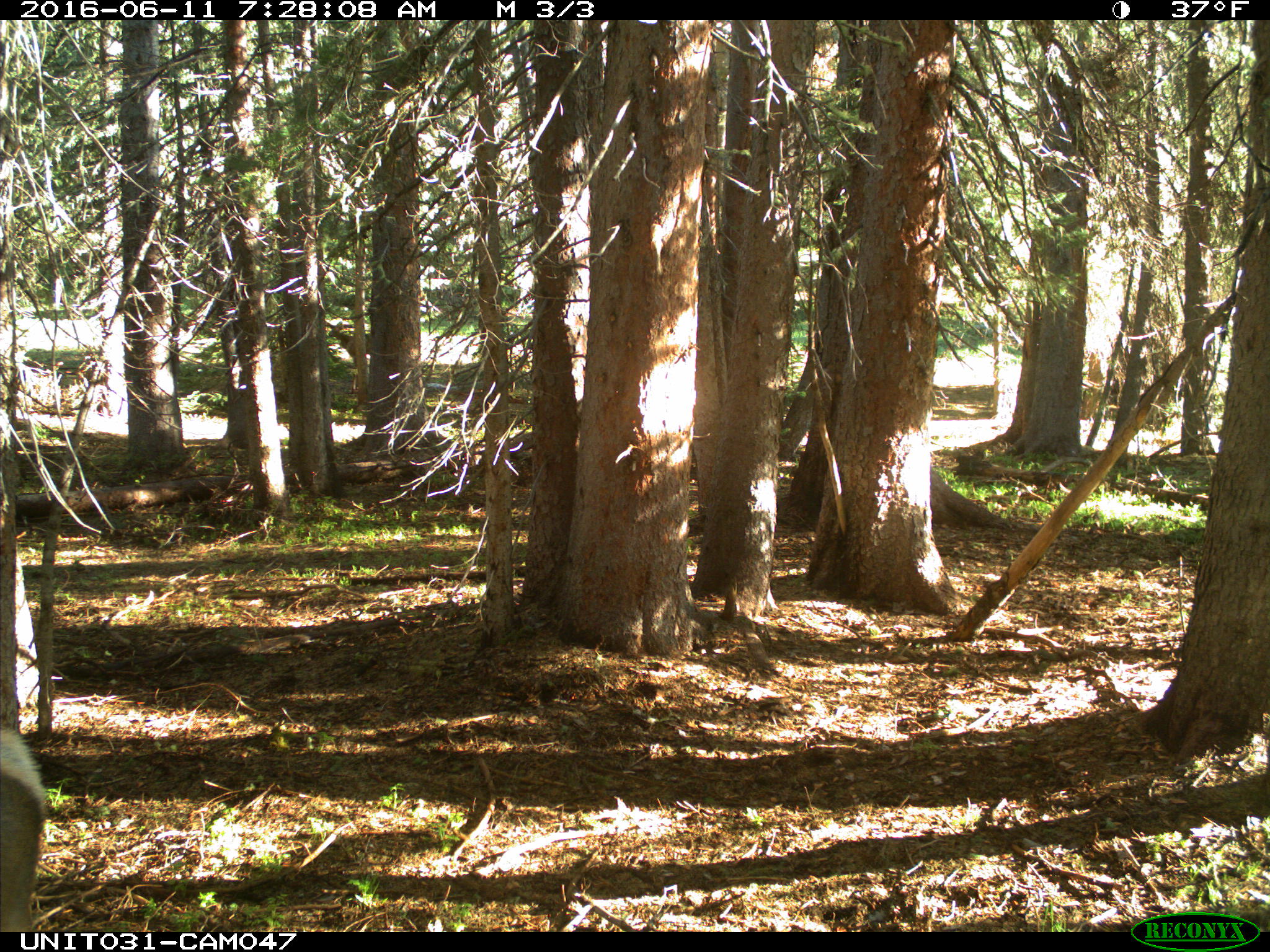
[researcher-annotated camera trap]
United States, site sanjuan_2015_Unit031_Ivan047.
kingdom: Animalia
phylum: Chordata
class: Mammalia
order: Artiodactyla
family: Cervidae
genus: Cervus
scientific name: Cervus elaphus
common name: red deer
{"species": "Cervus elaphus (red deer)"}